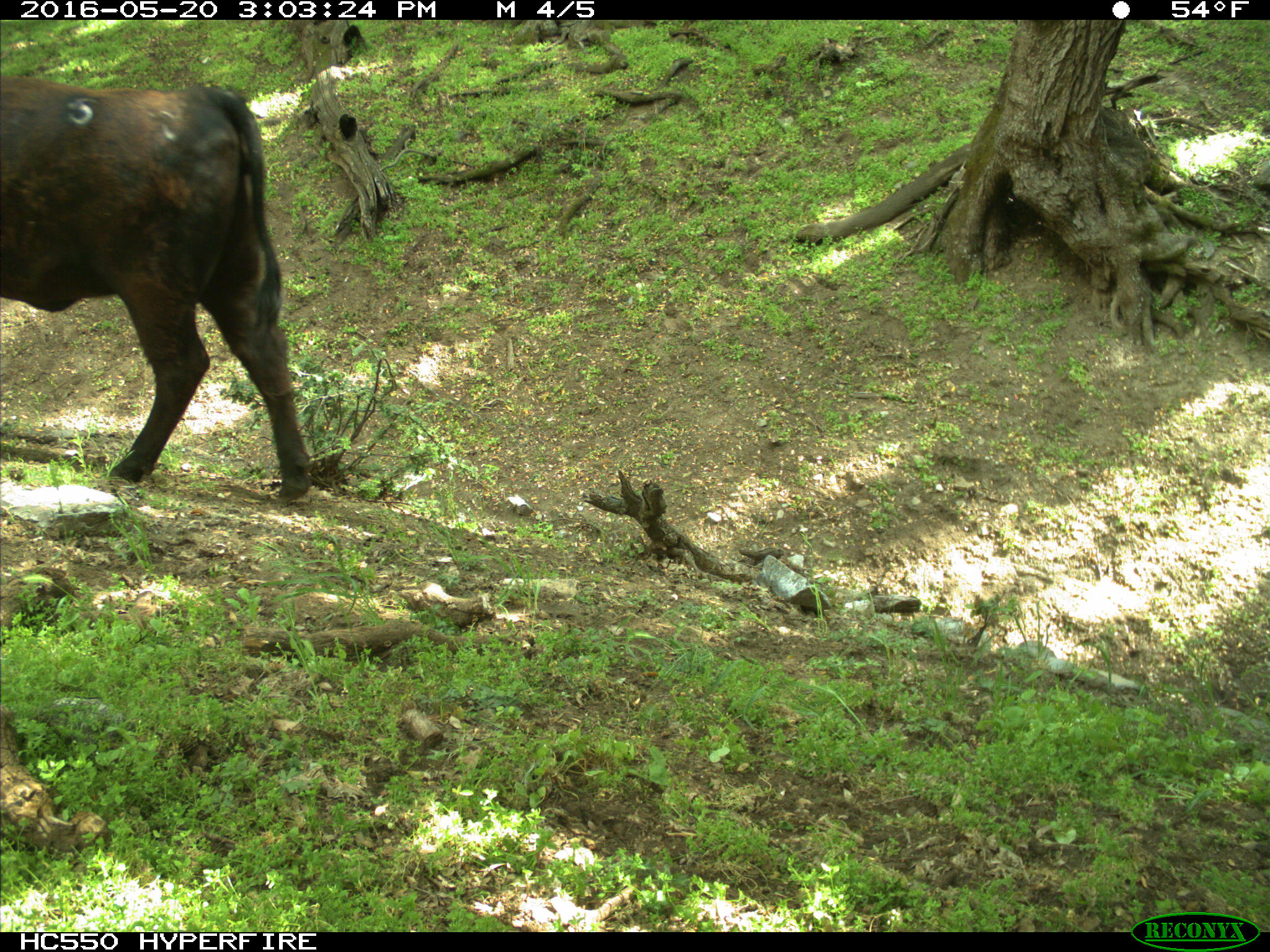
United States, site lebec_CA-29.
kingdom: Animalia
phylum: Chordata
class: Mammalia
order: Artiodactyla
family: Bovidae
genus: Bos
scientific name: Bos taurus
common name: domestic cow